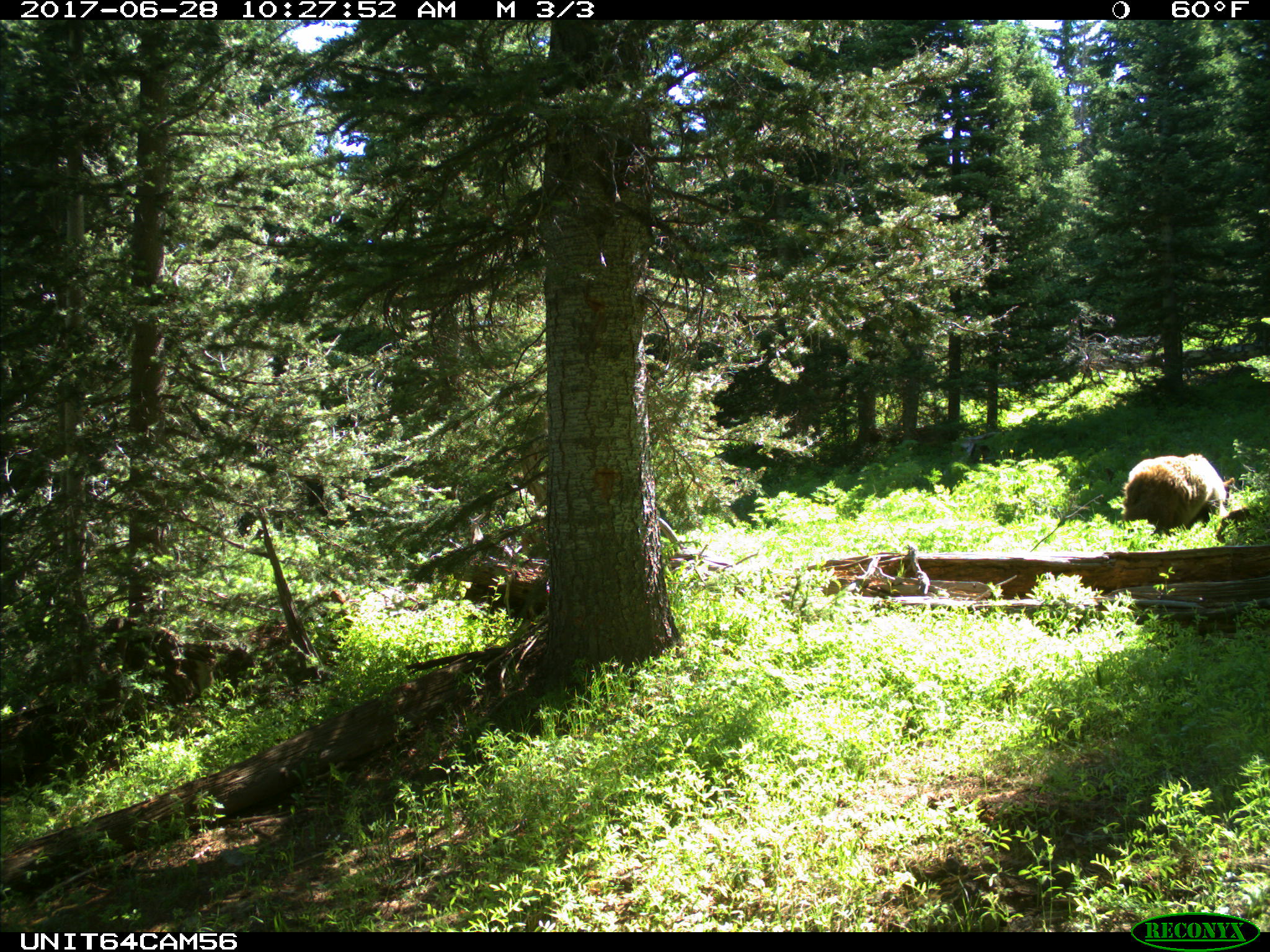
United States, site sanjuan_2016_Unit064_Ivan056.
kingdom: Animalia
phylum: Chordata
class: Mammalia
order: Carnivora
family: Ursidae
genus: Ursus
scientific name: Ursus americanus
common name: american black bear